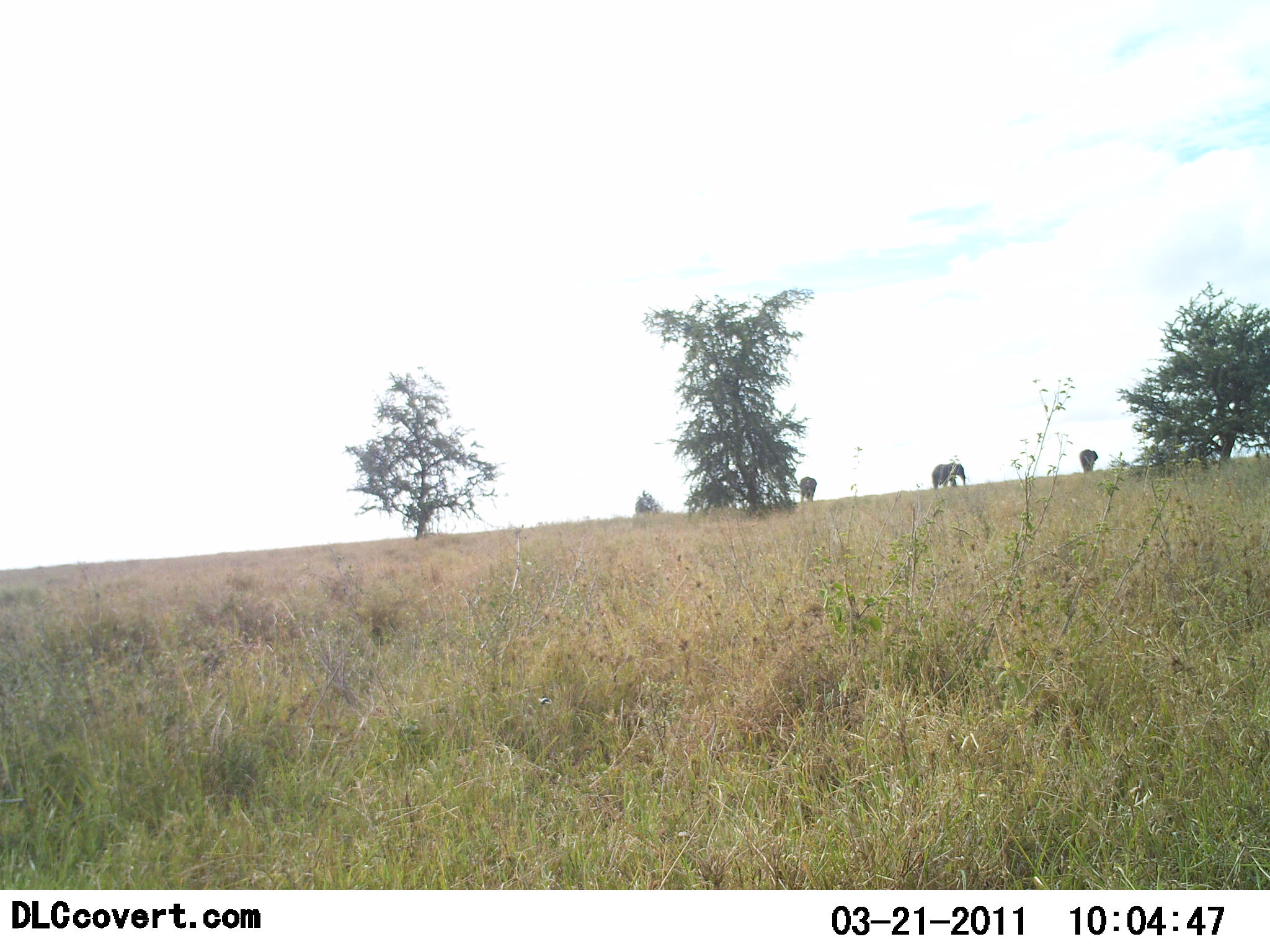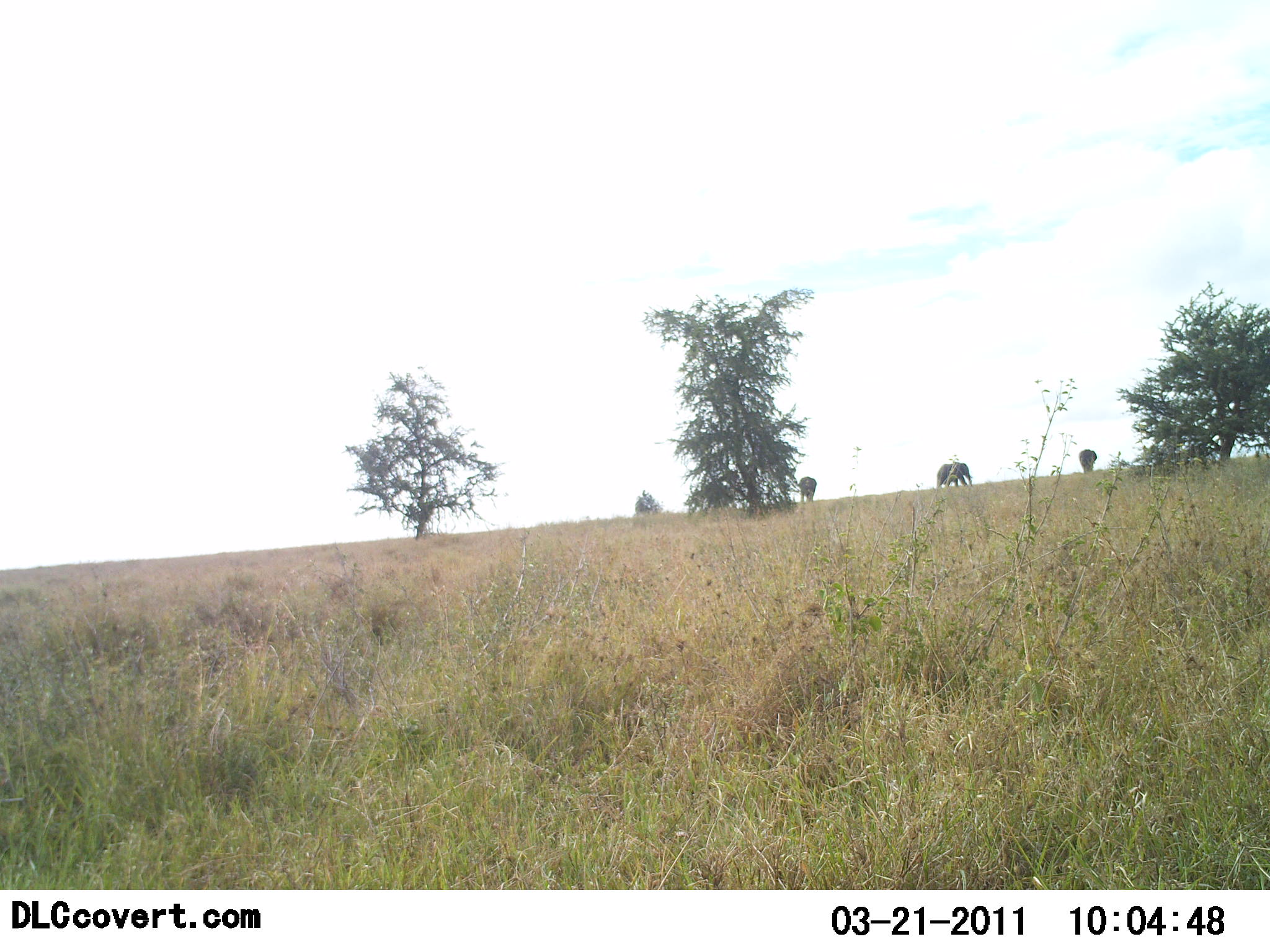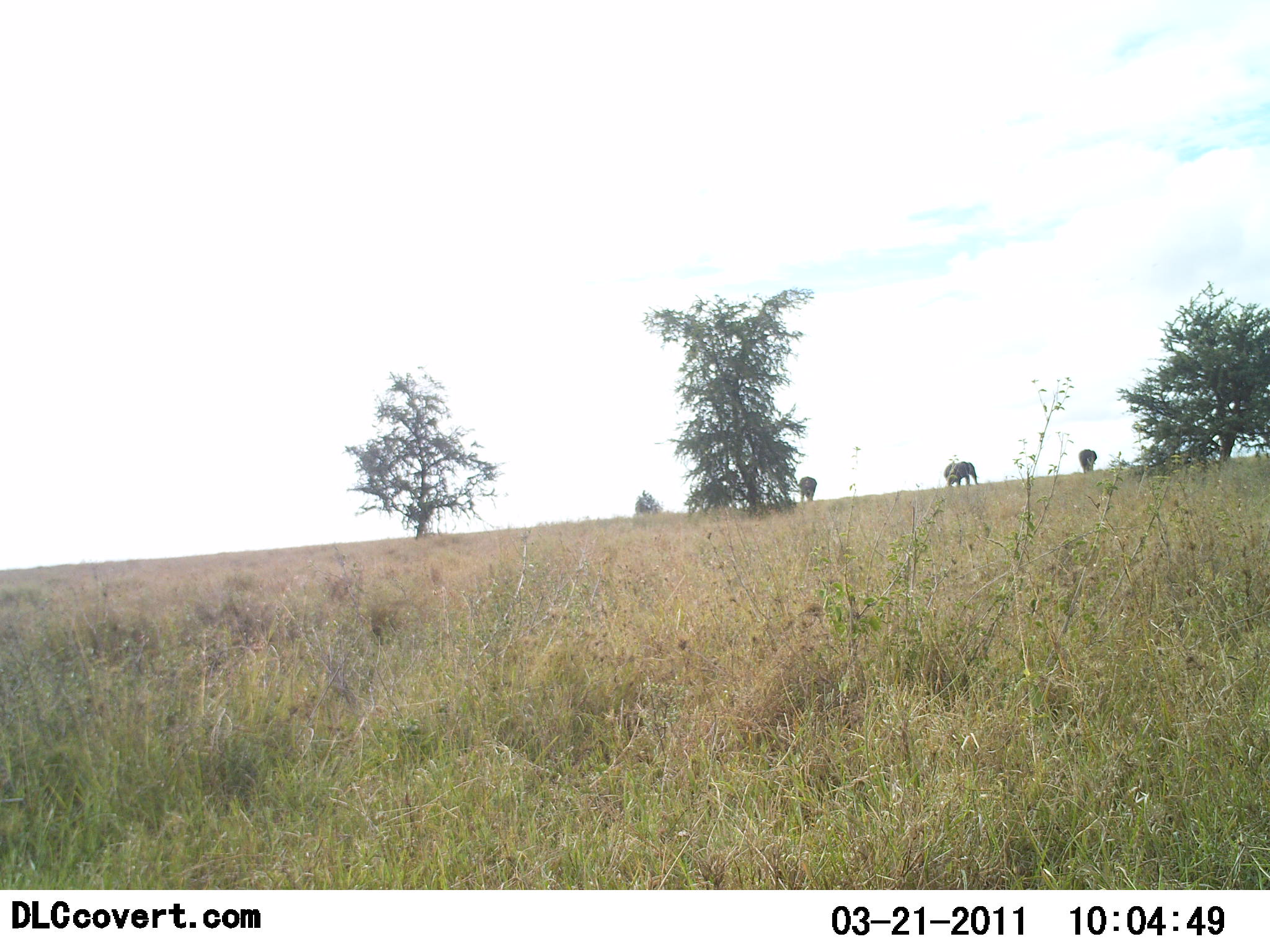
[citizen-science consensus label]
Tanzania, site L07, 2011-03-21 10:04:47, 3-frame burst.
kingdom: Animalia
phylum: Chordata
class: Mammalia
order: Proboscidea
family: Elephantidae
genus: Loxodonta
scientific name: Loxodonta africana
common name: african bush elephant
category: elephant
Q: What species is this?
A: Elephant (african bush elephant) (Loxodonta africana).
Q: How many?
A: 3.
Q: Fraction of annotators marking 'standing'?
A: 55%.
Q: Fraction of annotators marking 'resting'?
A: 0%.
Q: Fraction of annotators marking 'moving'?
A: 82%.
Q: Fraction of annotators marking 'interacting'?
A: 0%.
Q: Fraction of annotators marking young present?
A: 0%.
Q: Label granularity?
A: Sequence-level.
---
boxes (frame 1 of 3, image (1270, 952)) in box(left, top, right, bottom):
animal: box(931, 462, 967, 492); box(1078, 448, 1099, 475); box(798, 475, 818, 502)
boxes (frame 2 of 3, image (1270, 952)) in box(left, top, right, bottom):
animal: box(933, 461, 975, 491); box(1076, 446, 1098, 476); box(797, 475, 817, 506)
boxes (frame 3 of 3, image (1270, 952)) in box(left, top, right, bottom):
animal: box(941, 460, 979, 490); box(1076, 447, 1098, 476); box(797, 476, 818, 504)